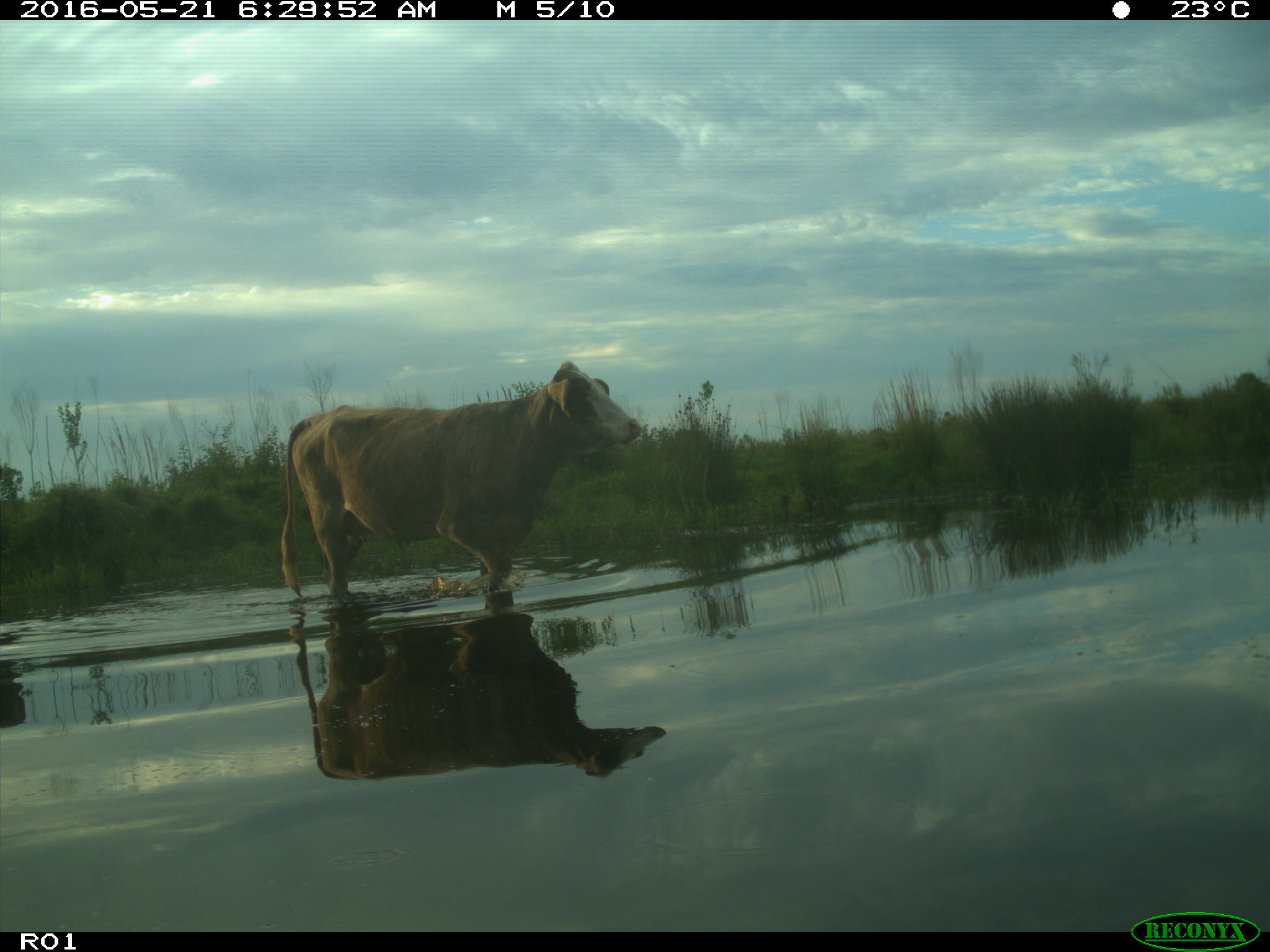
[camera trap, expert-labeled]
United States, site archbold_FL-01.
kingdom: Animalia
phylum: Chordata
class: Mammalia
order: Artiodactyla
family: Bovidae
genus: Bos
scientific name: Bos taurus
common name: domestic cow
Bos taurus (domestic cow).